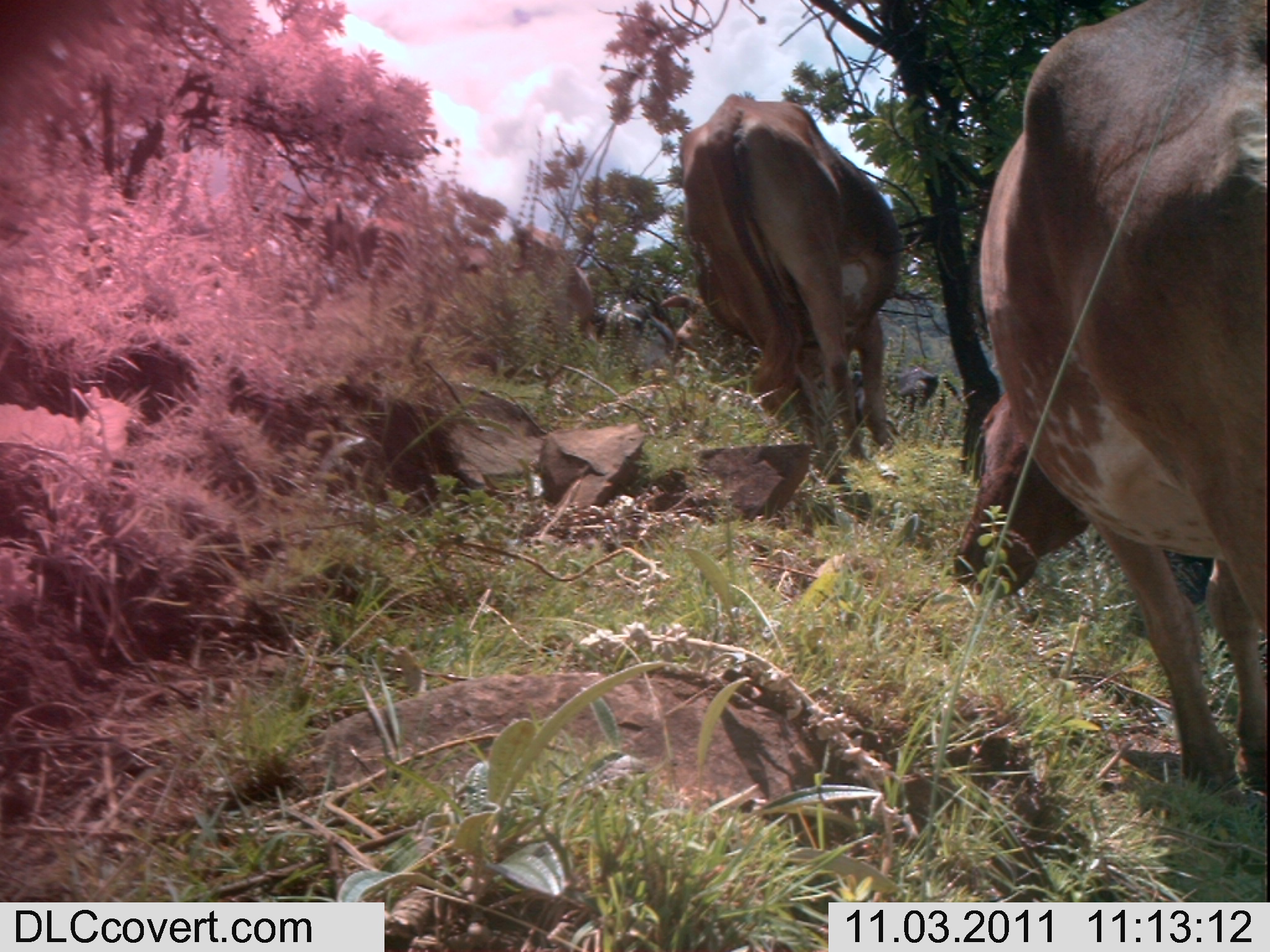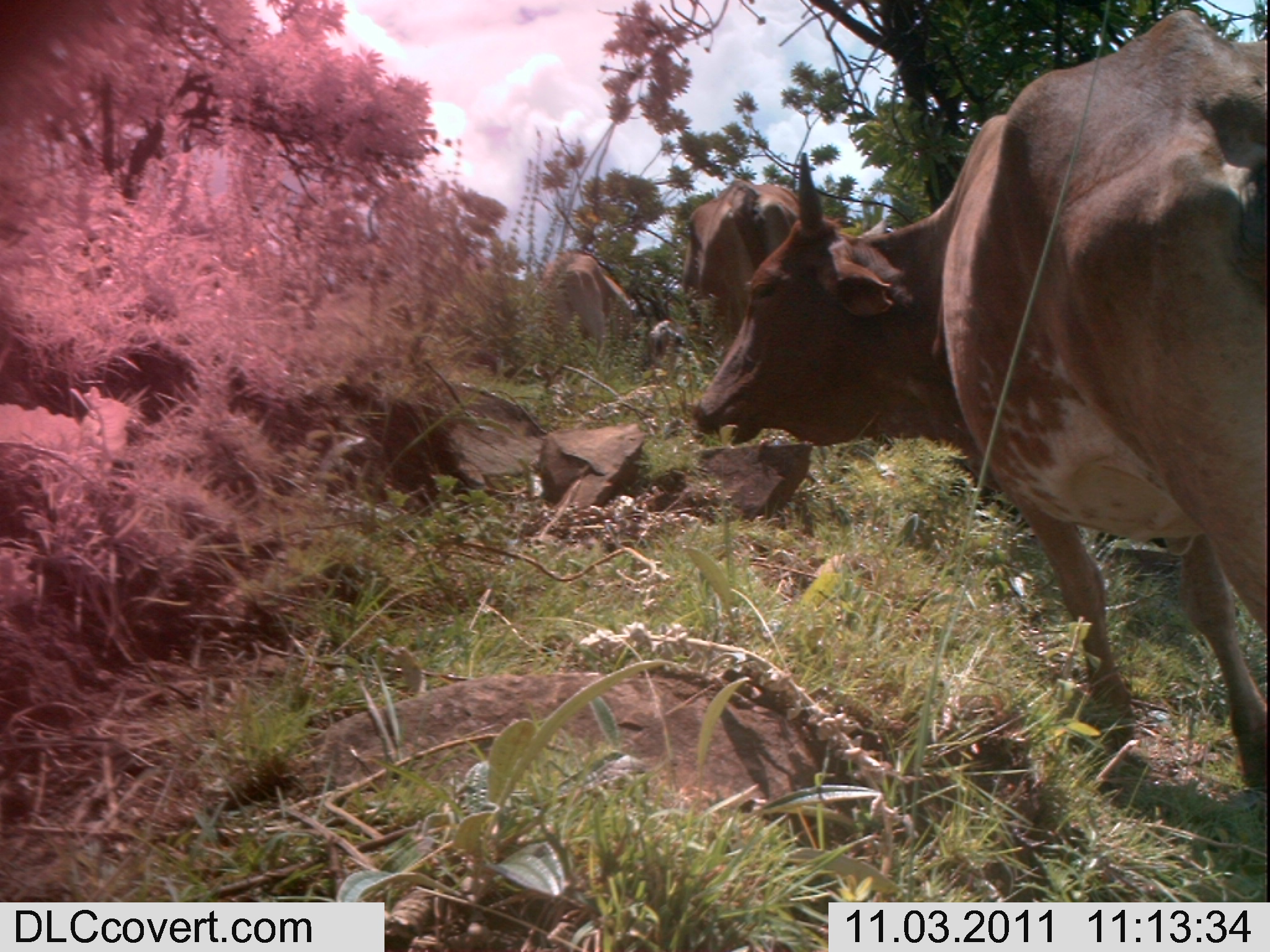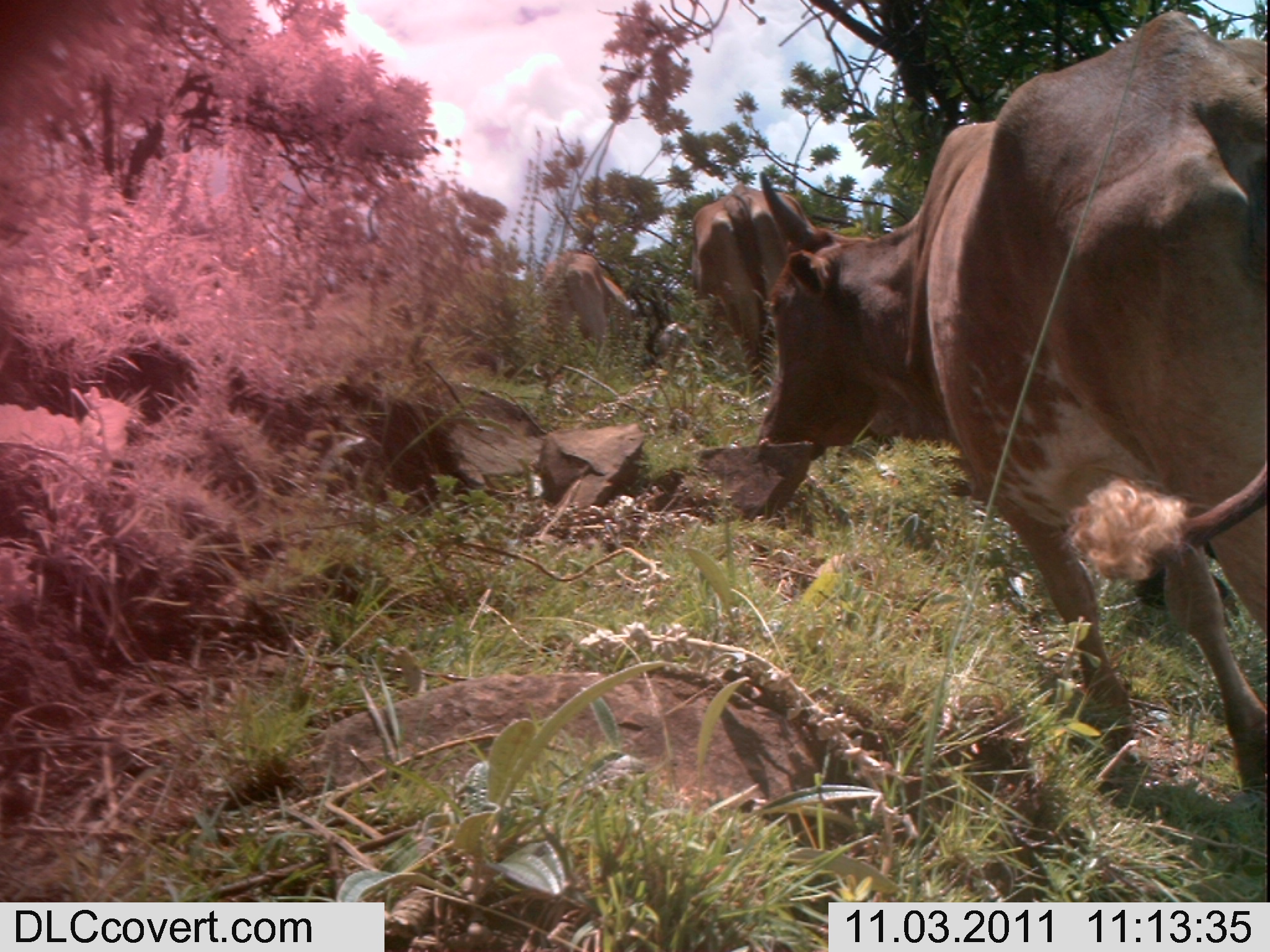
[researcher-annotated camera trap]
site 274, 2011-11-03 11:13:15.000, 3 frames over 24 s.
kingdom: Animalia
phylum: Chordata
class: Mammalia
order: Artiodactyla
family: Bovidae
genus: Bos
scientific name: Bos taurus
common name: domestic cattle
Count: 4.